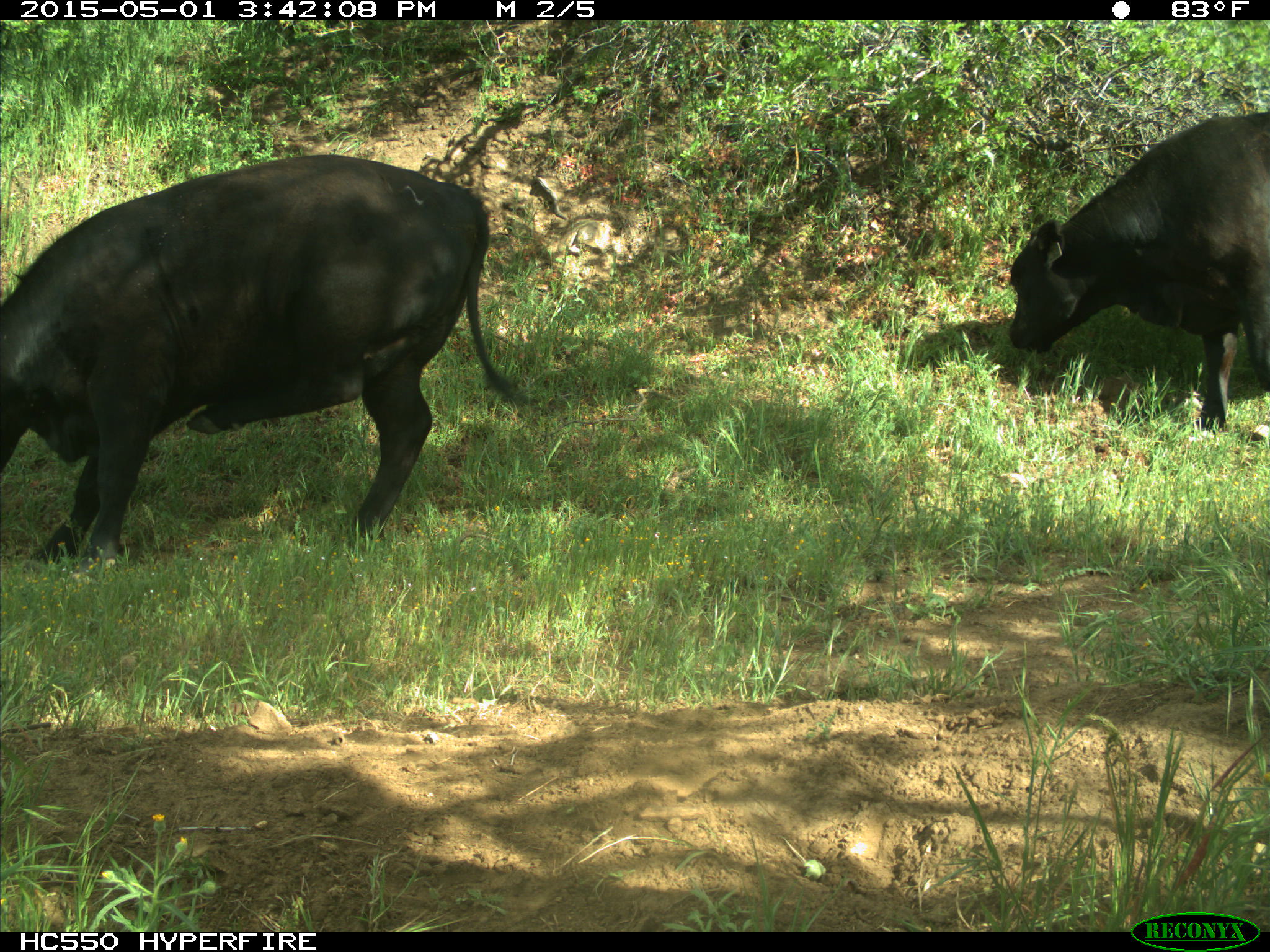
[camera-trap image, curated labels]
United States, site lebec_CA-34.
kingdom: Animalia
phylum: Chordata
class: Mammalia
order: Artiodactyla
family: Bovidae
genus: Bos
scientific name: Bos taurus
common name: domestic cow